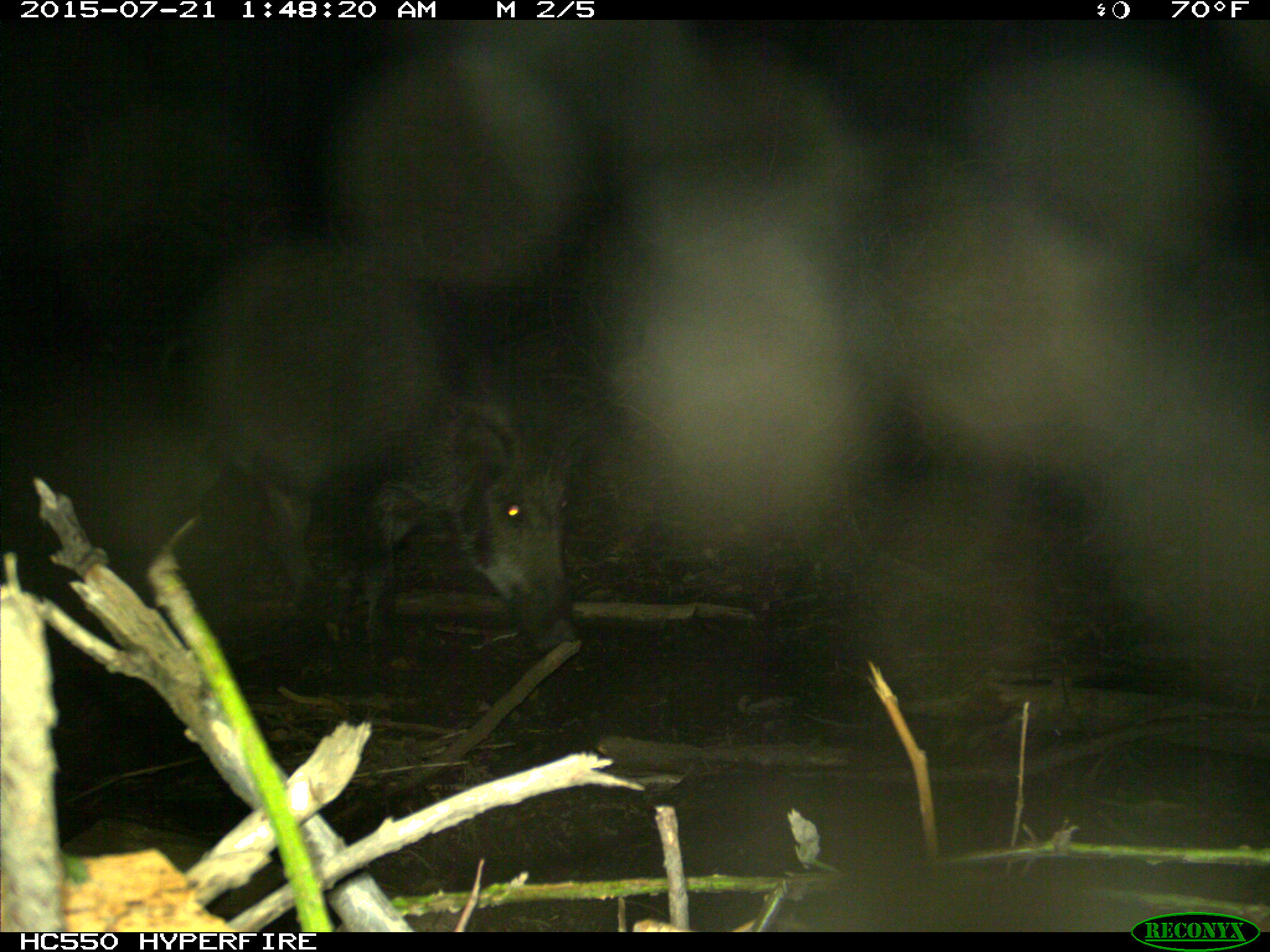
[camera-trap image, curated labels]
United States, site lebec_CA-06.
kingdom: Animalia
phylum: Chordata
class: Mammalia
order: Artiodactyla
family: Suidae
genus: Sus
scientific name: Sus scrofa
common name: wild boar